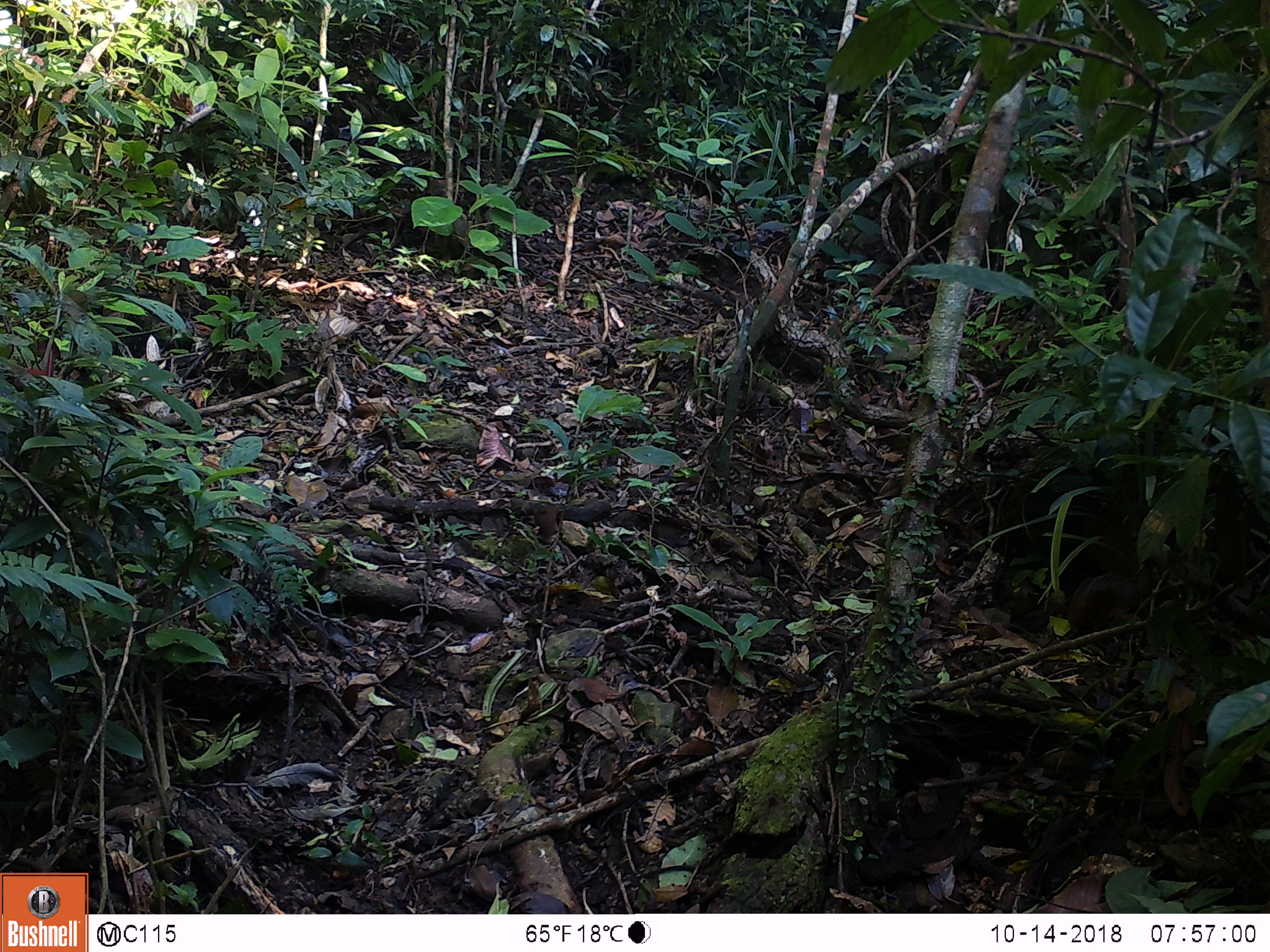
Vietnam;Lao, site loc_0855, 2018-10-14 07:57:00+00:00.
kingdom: Animalia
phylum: Chordata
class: Mammalia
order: Rodentia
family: Sciuridae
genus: Dremomys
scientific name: Dremomys rufigenis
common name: red-cheeked squirrel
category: red cheeked squirrel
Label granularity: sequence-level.